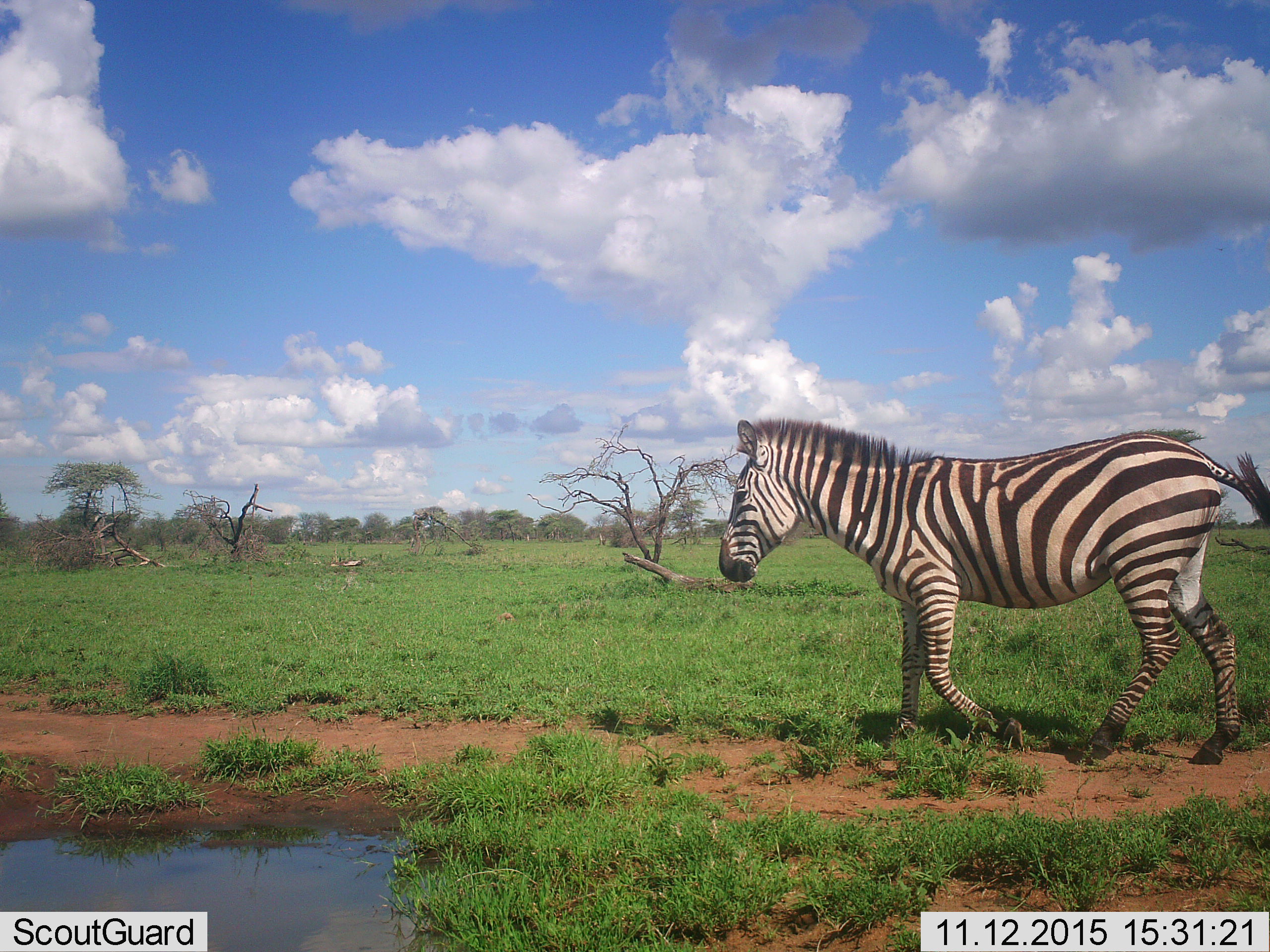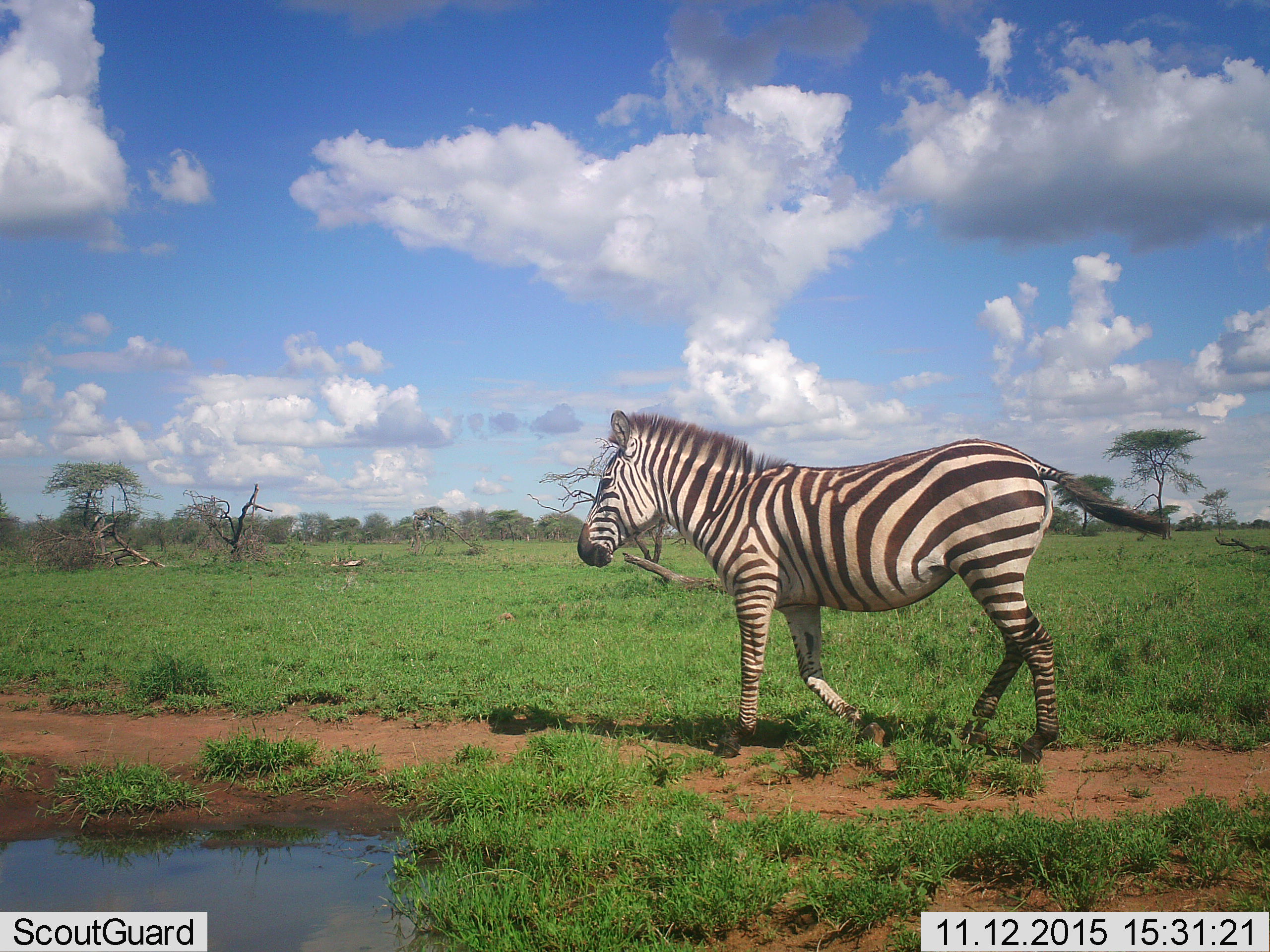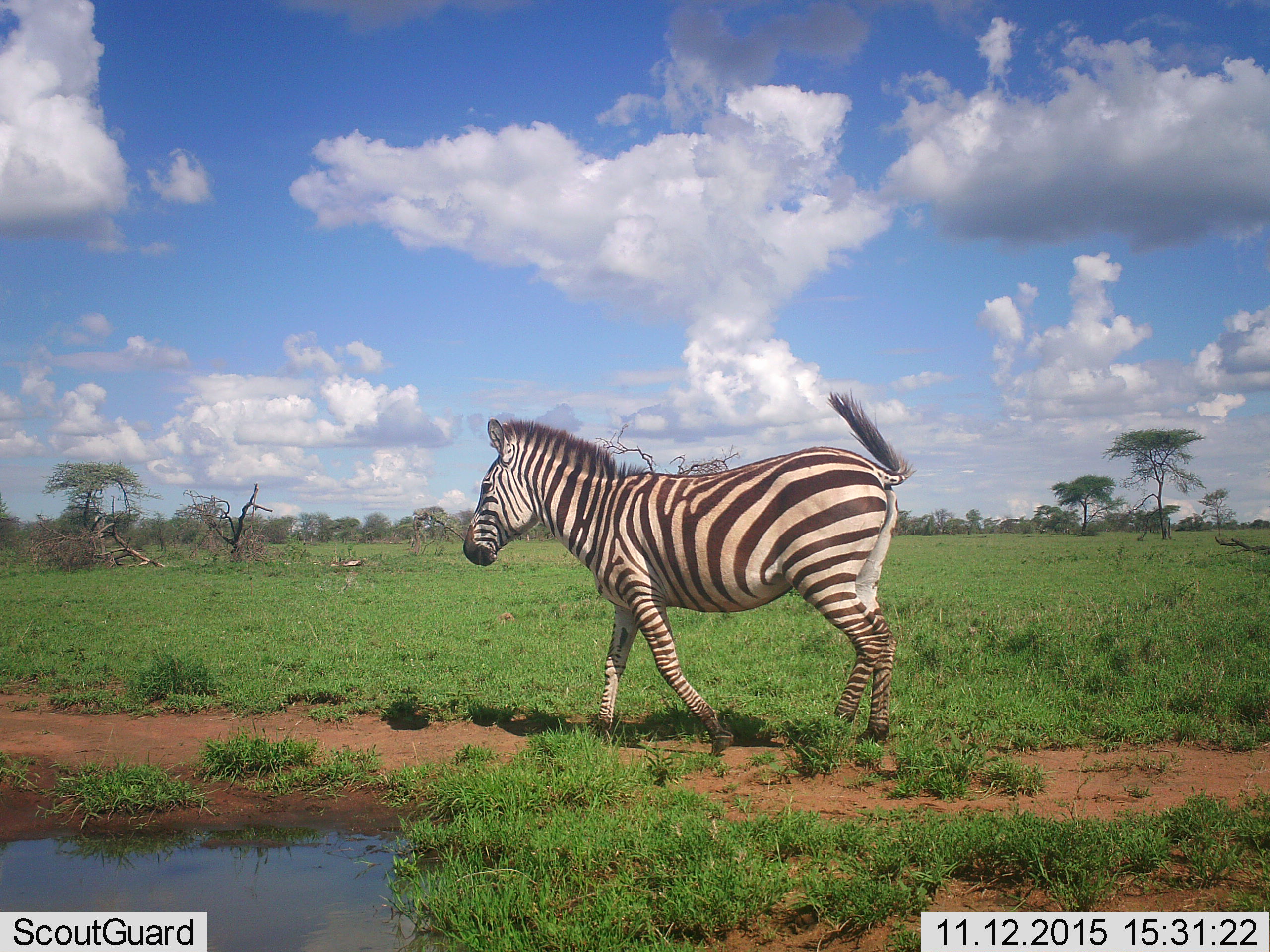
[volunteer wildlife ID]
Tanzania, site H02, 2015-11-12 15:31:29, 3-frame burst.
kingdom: Animalia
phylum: Chordata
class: Mammalia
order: Perissodactyla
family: Equidae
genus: Equus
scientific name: Equus quagga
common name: plains zebra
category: zebra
Zebra (plains zebra) (Equus quagga), count 1. Behavior (volunteer vote fractions): standing 0%, resting 0%, moving 100%, interacting 0%. Young present (vote fraction): 0%. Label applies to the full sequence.